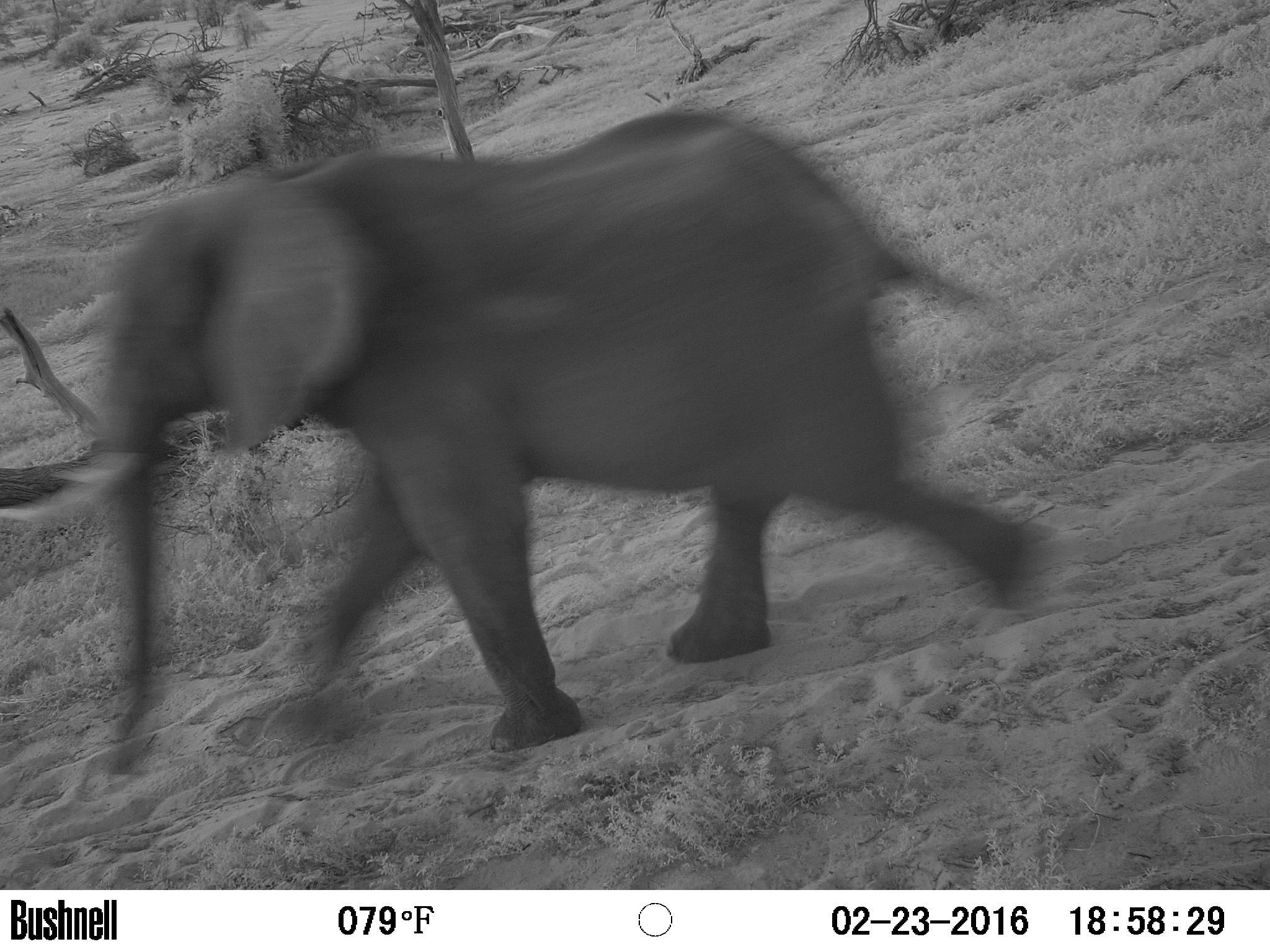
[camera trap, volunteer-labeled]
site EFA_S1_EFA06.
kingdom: Animalia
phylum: Chordata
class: Mammalia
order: Proboscidea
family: Elephantidae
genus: Loxodonta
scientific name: Loxodonta africana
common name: african bush elephant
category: elephant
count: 1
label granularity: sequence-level